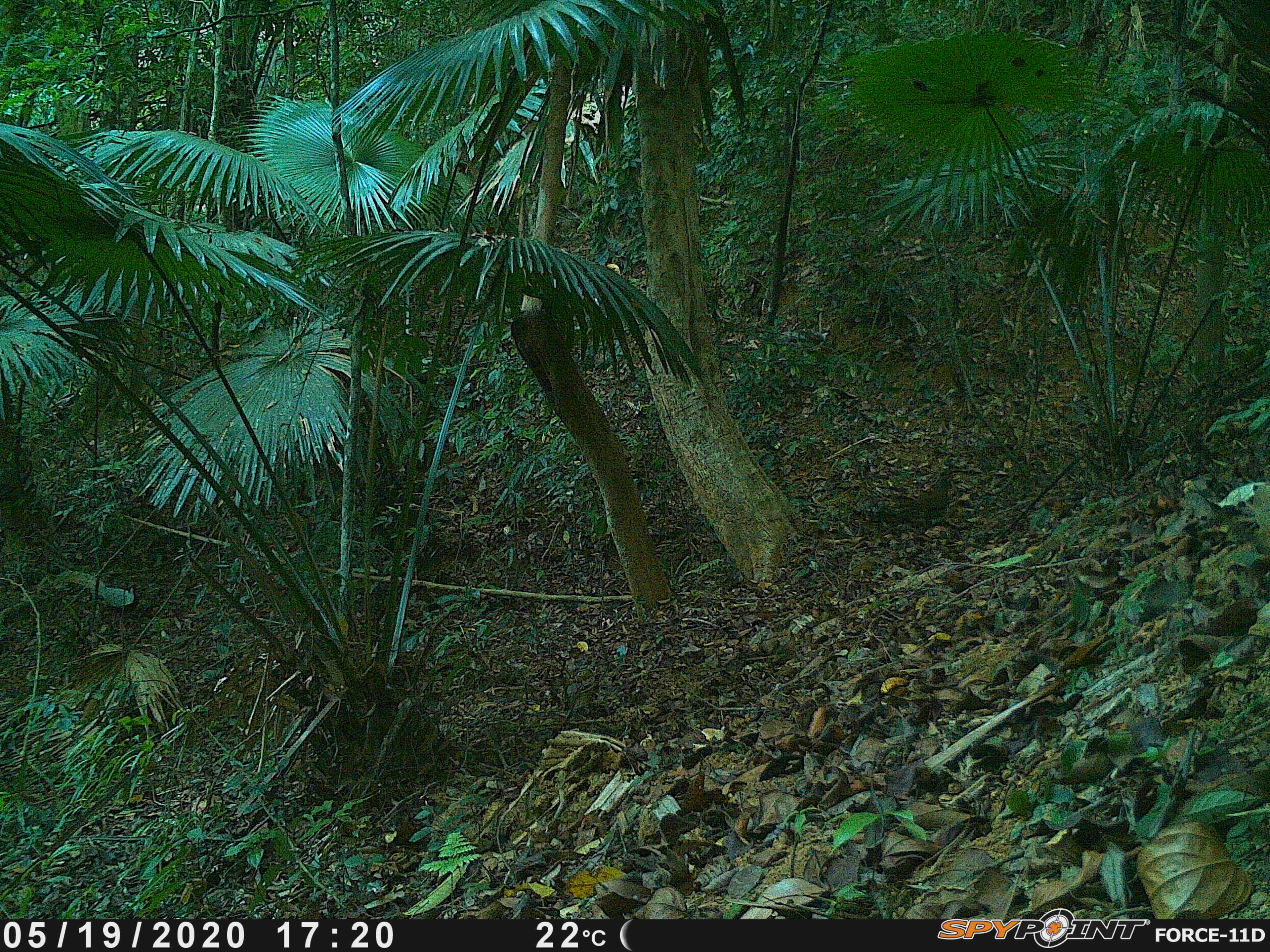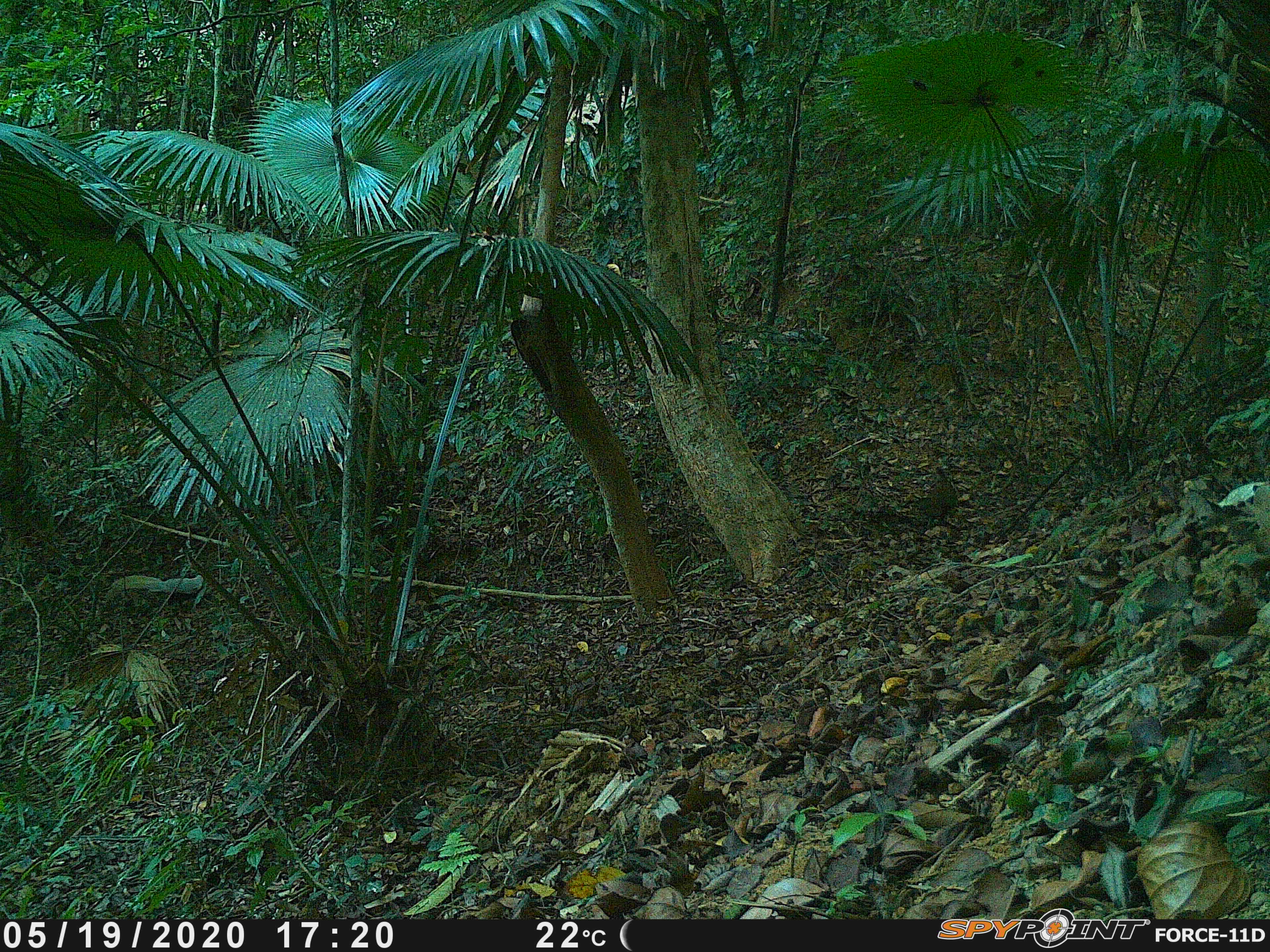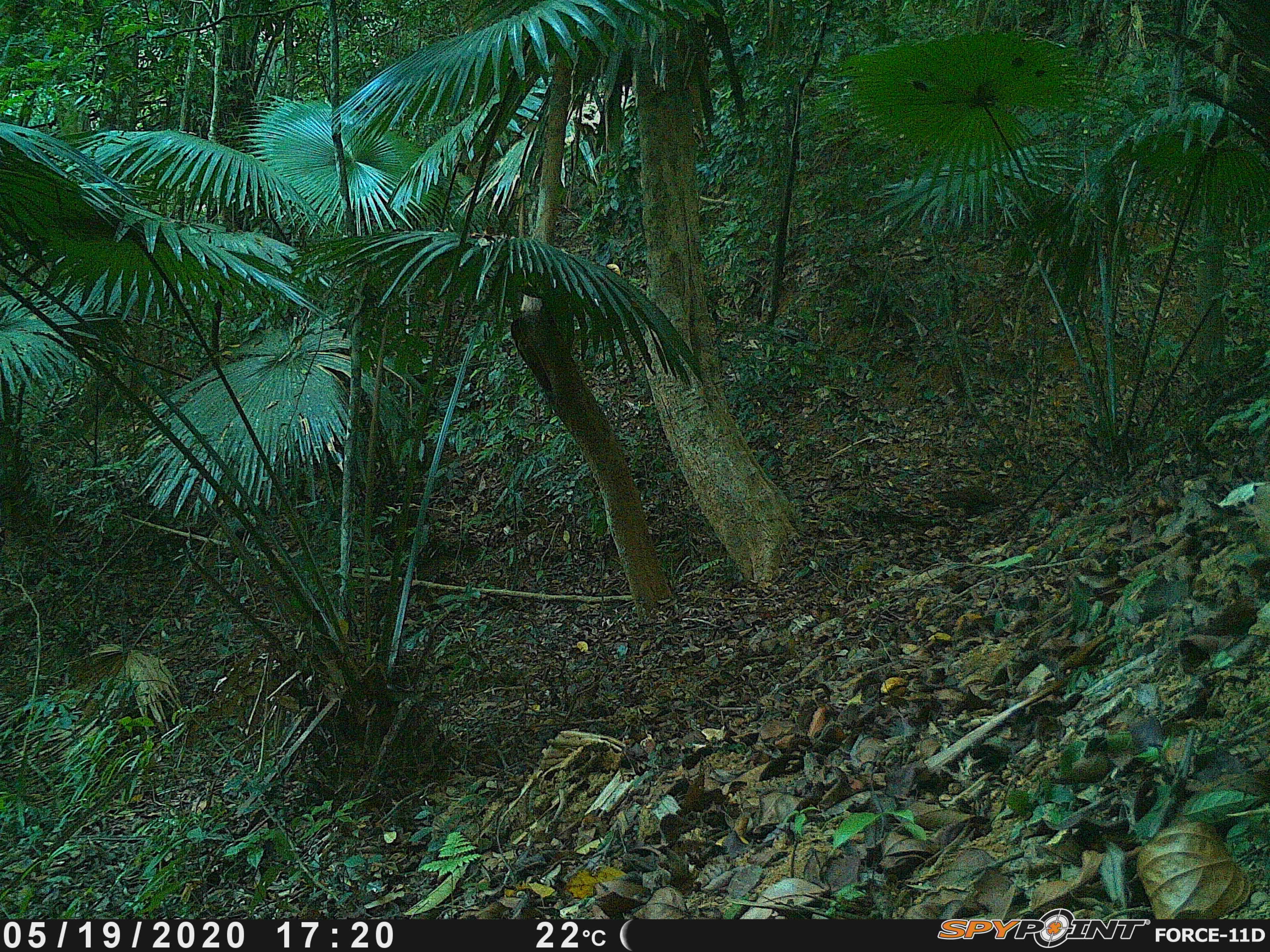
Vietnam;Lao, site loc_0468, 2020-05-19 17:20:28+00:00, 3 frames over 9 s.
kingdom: Animalia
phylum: Chordata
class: Aves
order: Galliformes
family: Phasianidae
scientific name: Phasianidae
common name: partridge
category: unidentified partridge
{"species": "unidentified partridge (partridge) (Phasianidae)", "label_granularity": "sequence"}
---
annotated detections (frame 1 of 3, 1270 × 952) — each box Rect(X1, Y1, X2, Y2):
unidentified partridge: Rect(868, 467, 954, 533); Rect(61, 571, 135, 607)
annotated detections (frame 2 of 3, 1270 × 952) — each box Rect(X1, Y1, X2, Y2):
unidentified partridge: Rect(916, 464, 959, 524); Rect(110, 572, 203, 596)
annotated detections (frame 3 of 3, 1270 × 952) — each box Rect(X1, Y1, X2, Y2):
unidentified partridge: Rect(934, 487, 997, 514)